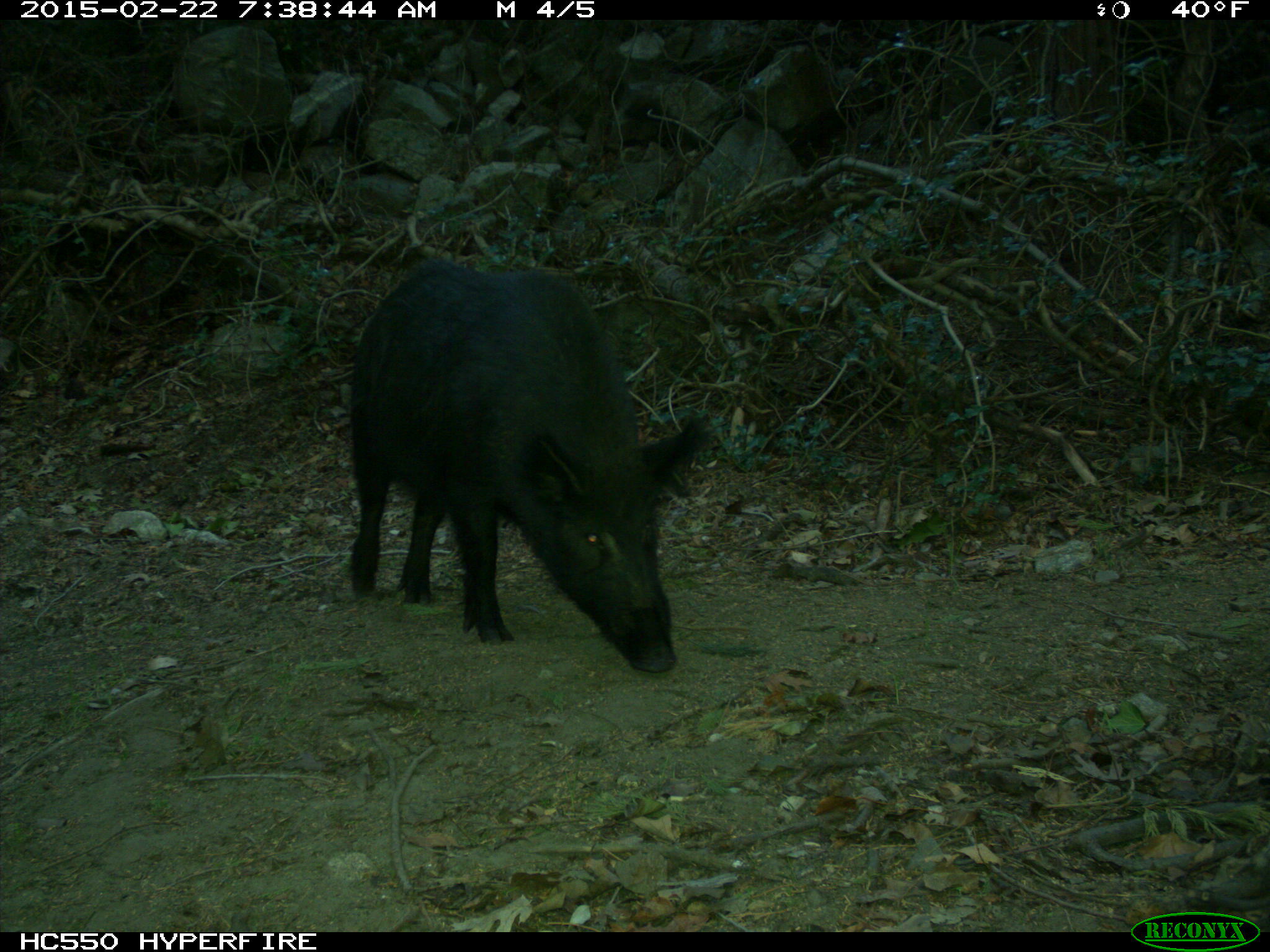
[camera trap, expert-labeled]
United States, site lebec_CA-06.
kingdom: Animalia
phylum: Chordata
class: Mammalia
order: Artiodactyla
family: Suidae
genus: Sus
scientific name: Sus scrofa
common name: wild boar